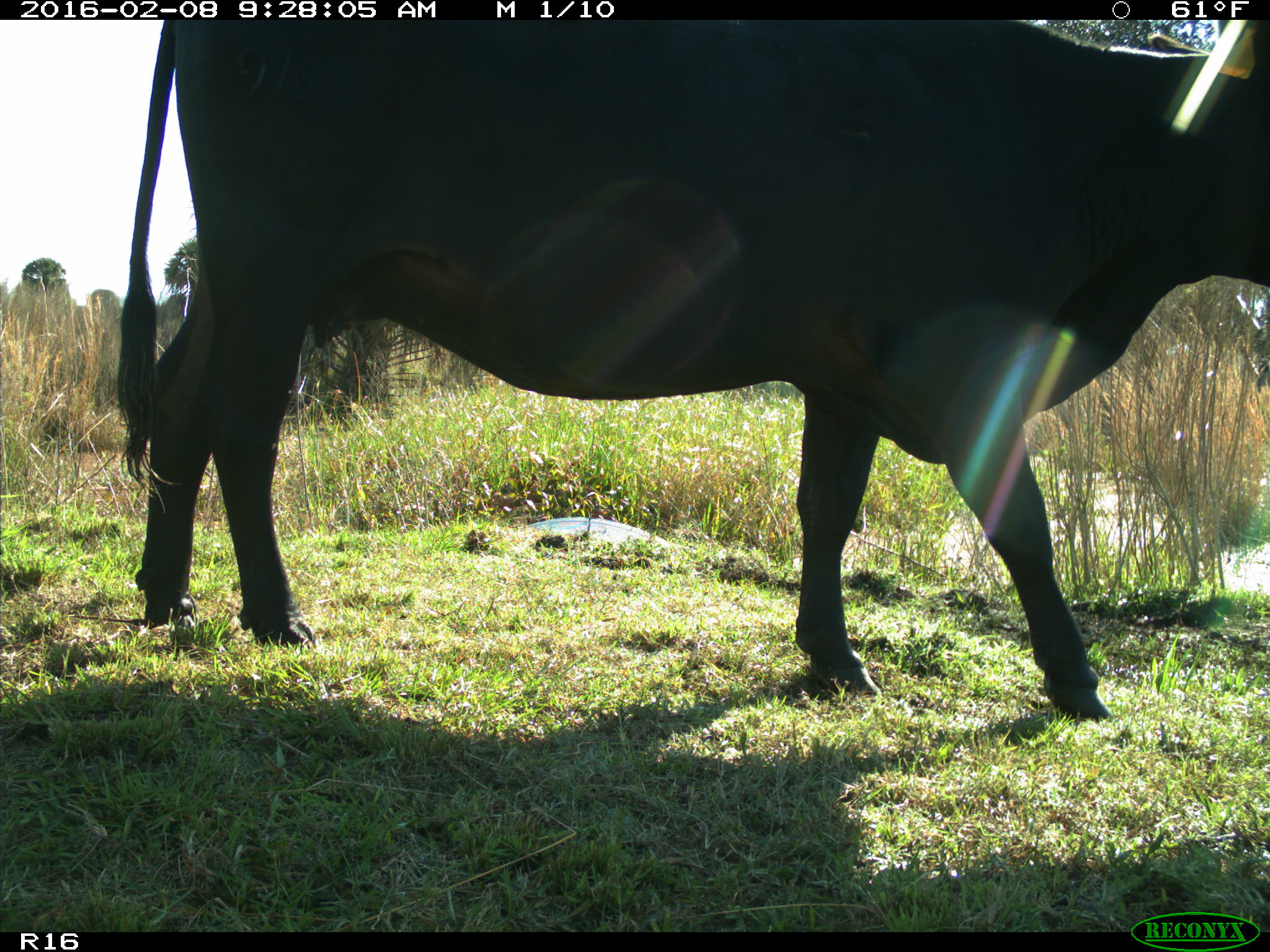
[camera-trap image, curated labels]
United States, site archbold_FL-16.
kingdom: Animalia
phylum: Chordata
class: Mammalia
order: Artiodactyla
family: Bovidae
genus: Bos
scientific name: Bos taurus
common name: domestic cow